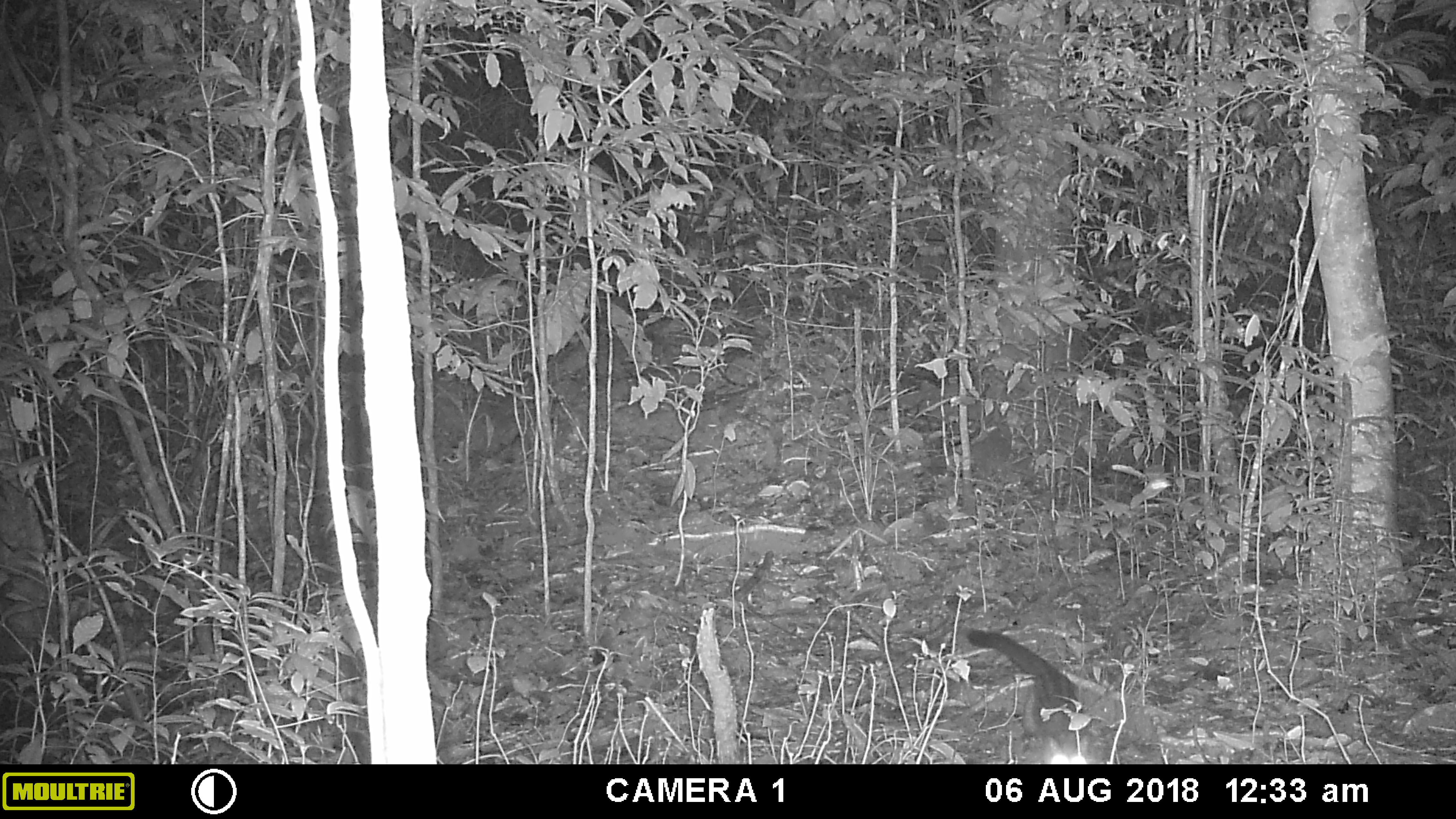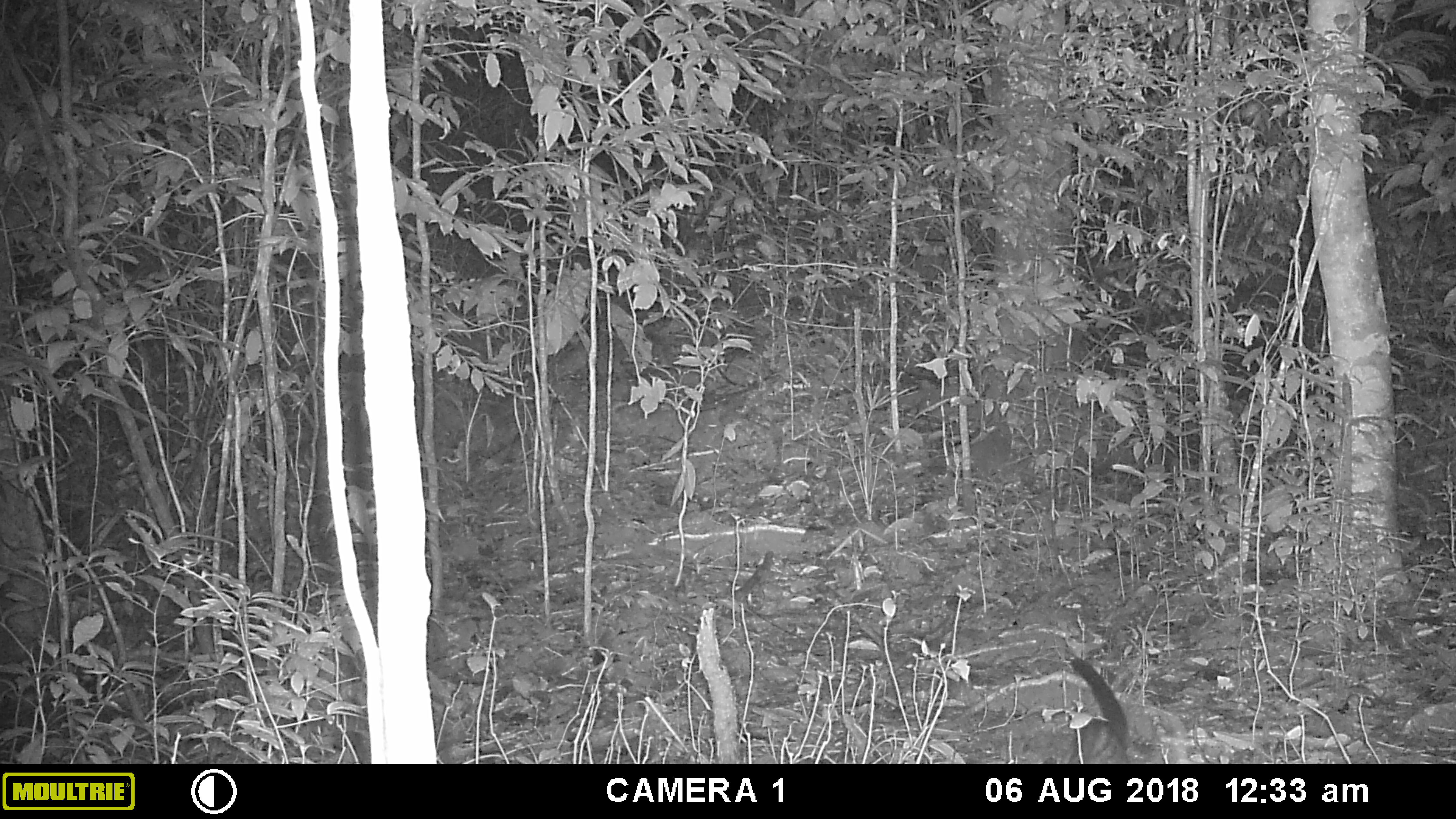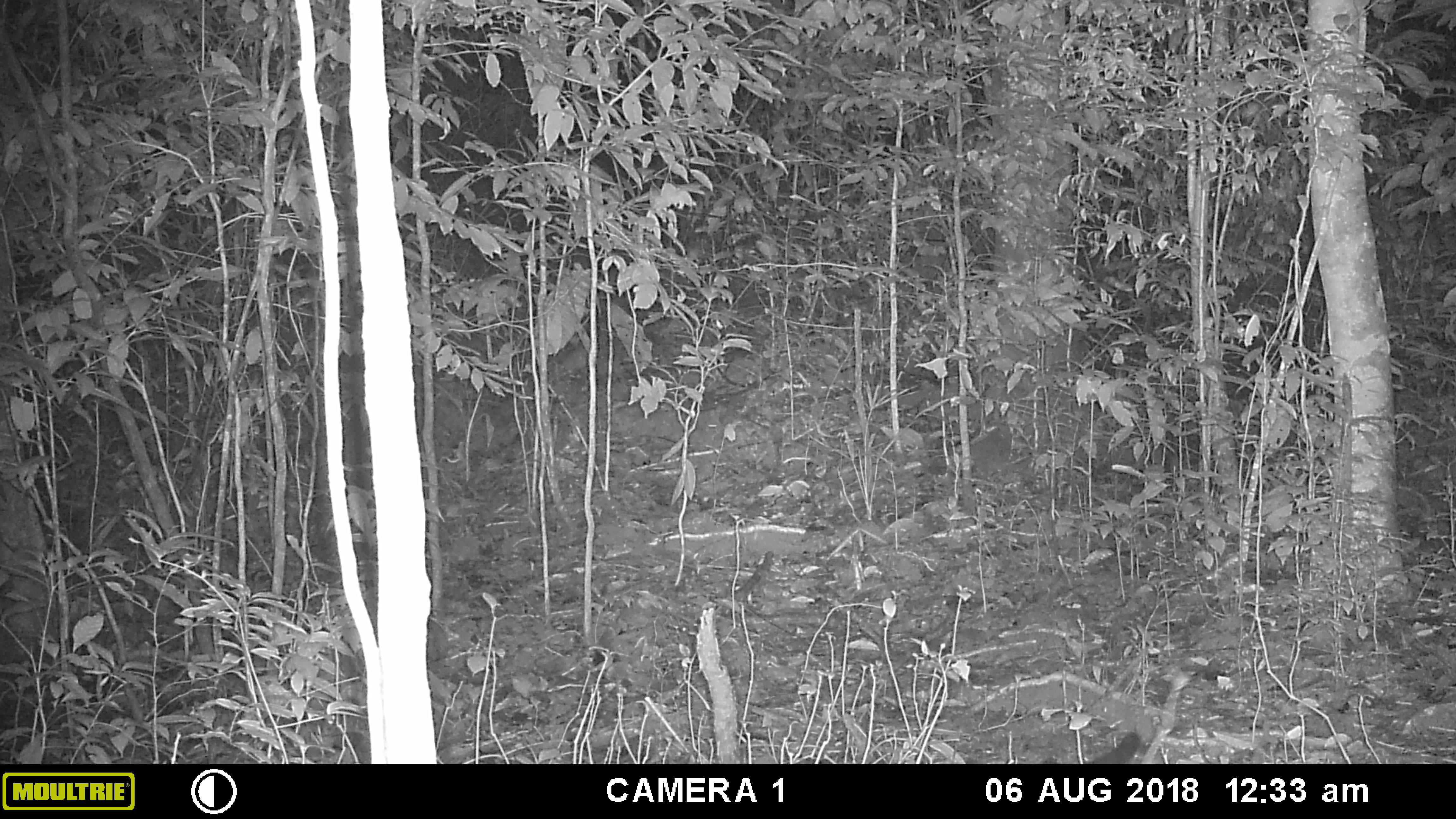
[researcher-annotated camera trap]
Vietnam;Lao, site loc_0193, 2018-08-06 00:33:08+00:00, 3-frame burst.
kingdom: Animalia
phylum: Chordata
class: Mammalia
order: Carnivora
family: Viverridae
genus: Paradoxurus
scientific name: Paradoxurus hermaphroditus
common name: common palm civet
Common palm civet (Paradoxurus hermaphroditus). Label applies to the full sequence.